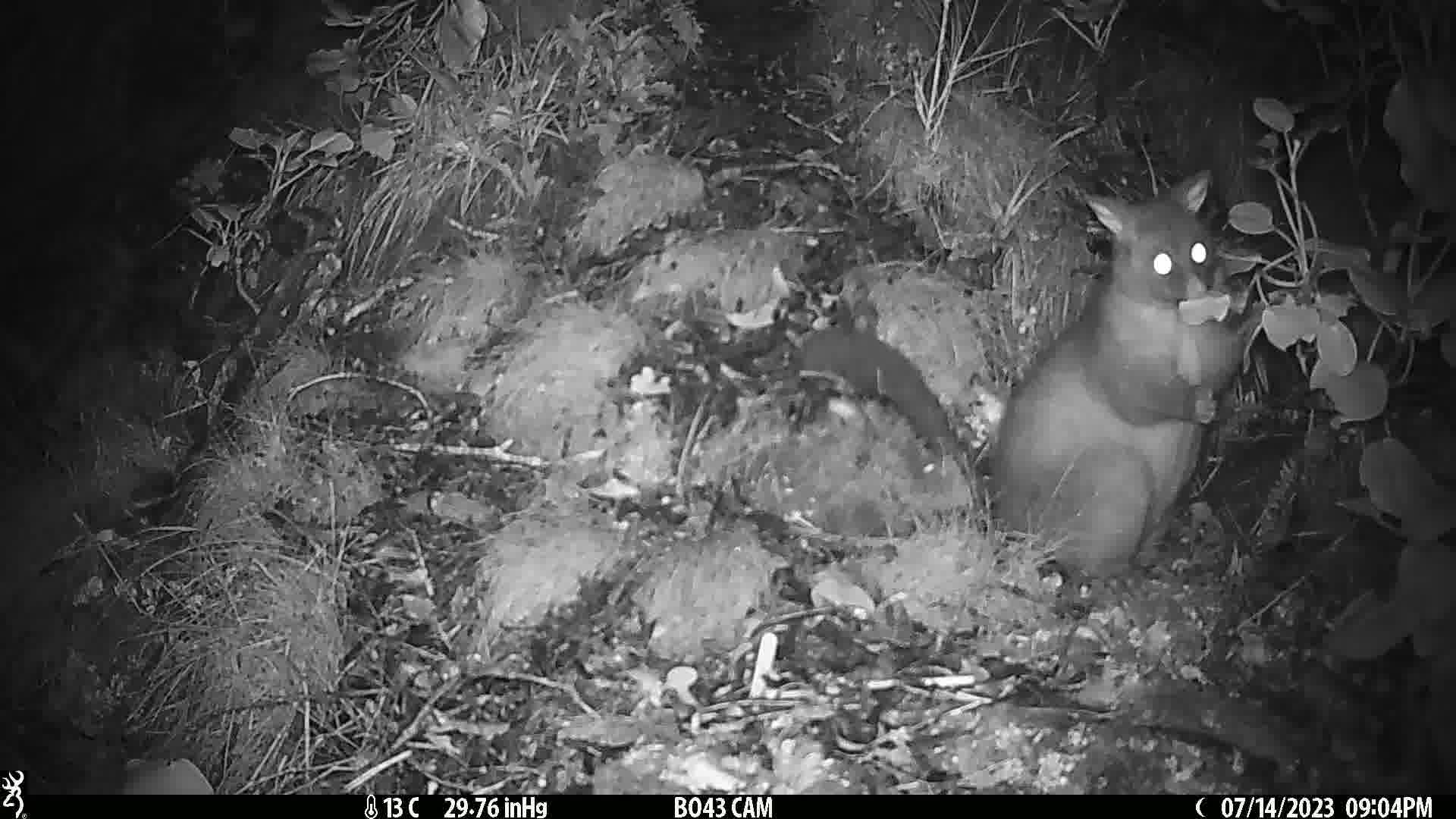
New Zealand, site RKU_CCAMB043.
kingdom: Animalia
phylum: Chordata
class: Mammalia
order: Diprotodontia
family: Phalangeridae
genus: Trichosurus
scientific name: Trichosurus vulpecula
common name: common brushtail possum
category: possum